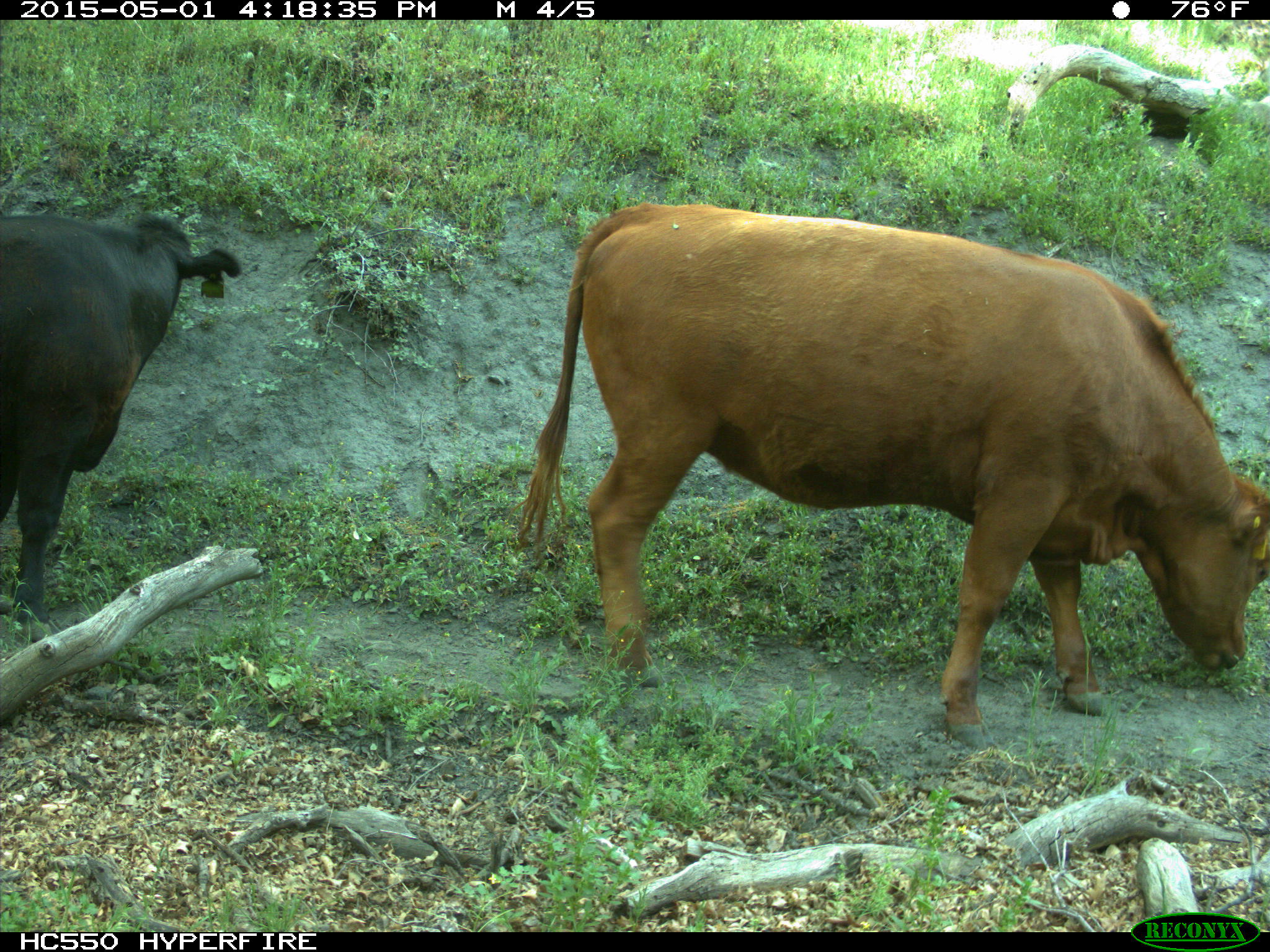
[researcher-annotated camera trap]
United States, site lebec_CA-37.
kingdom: Animalia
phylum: Chordata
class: Mammalia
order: Artiodactyla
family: Bovidae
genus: Bos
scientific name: Bos taurus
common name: domestic cow